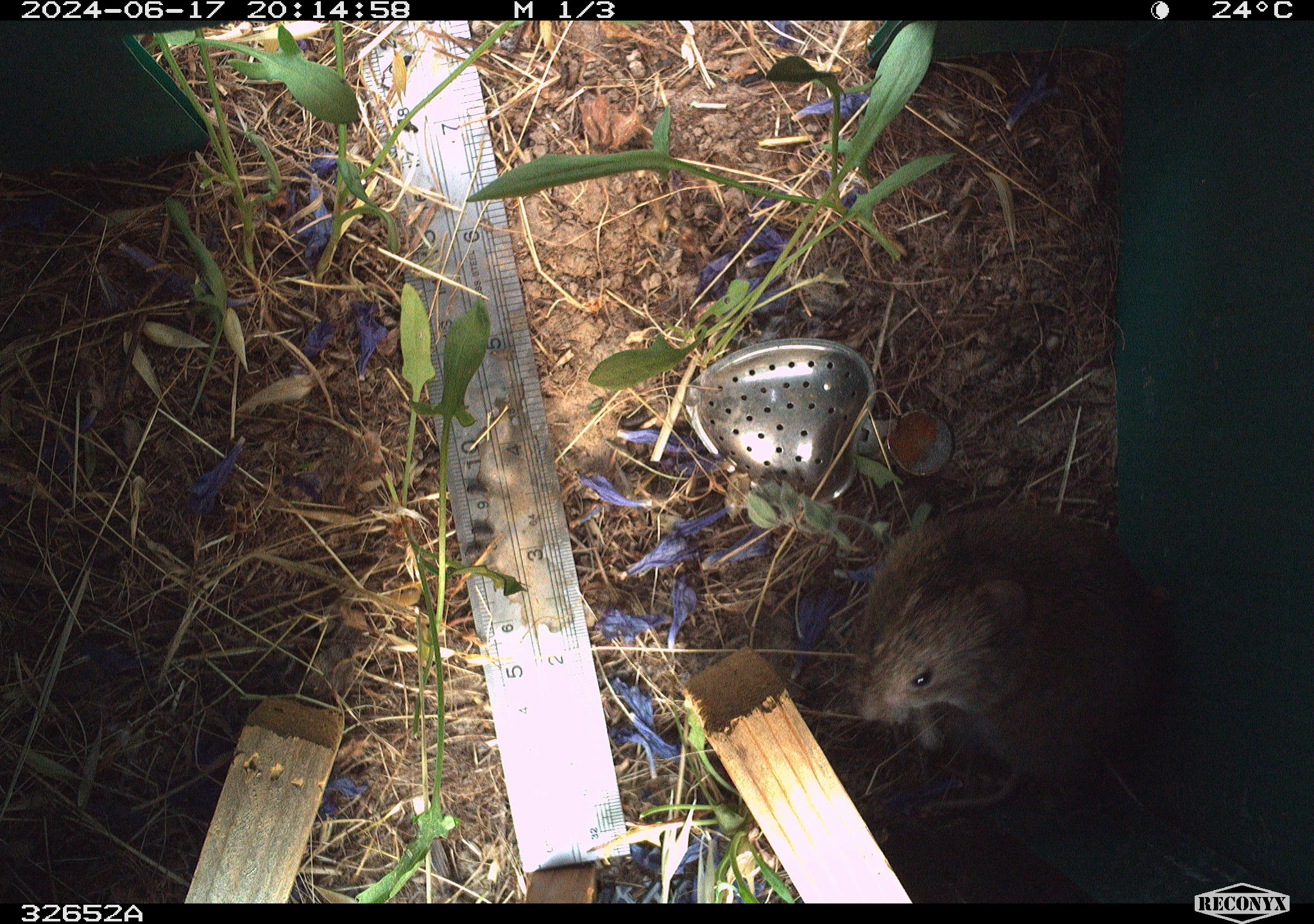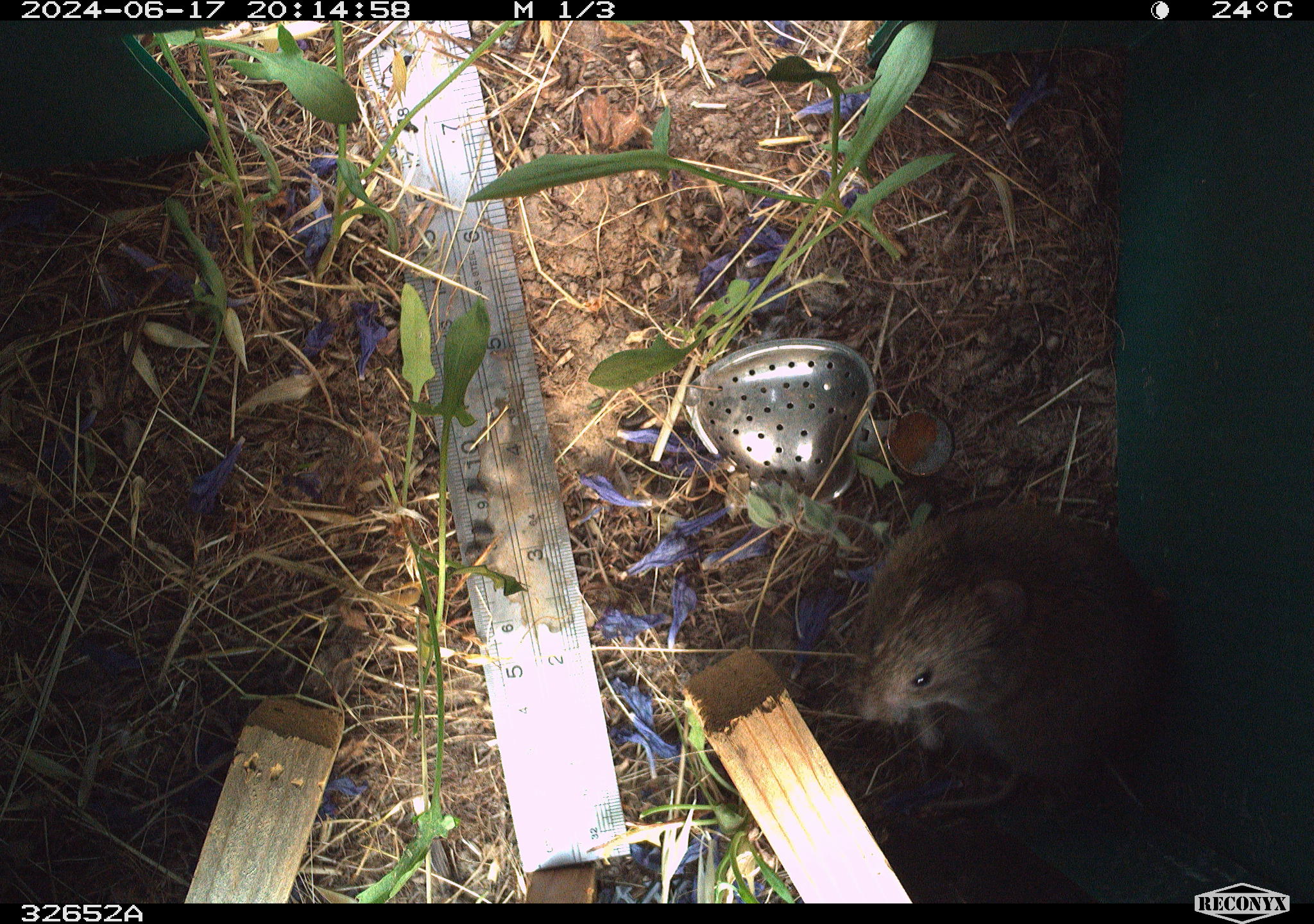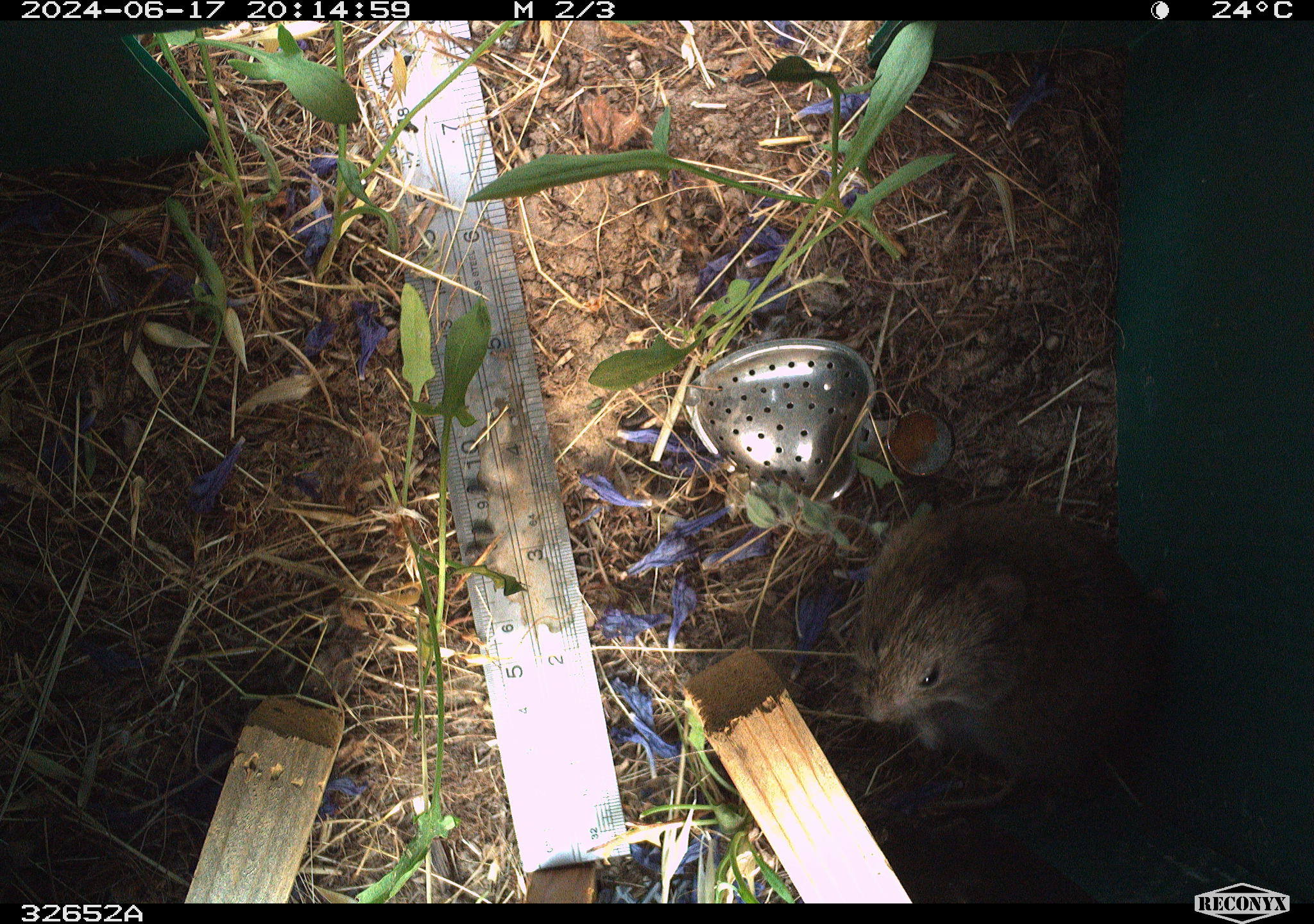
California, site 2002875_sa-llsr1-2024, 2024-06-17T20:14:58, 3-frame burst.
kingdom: Animalia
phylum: Chordata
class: Mammalia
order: Rodentia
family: Cricetidae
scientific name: Arvicolinae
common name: voles, lemmings, and muskrats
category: arvicolinae subfamily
Arvicolinae subfamily (voles, lemmings, and muskrats) (Arvicolinae).